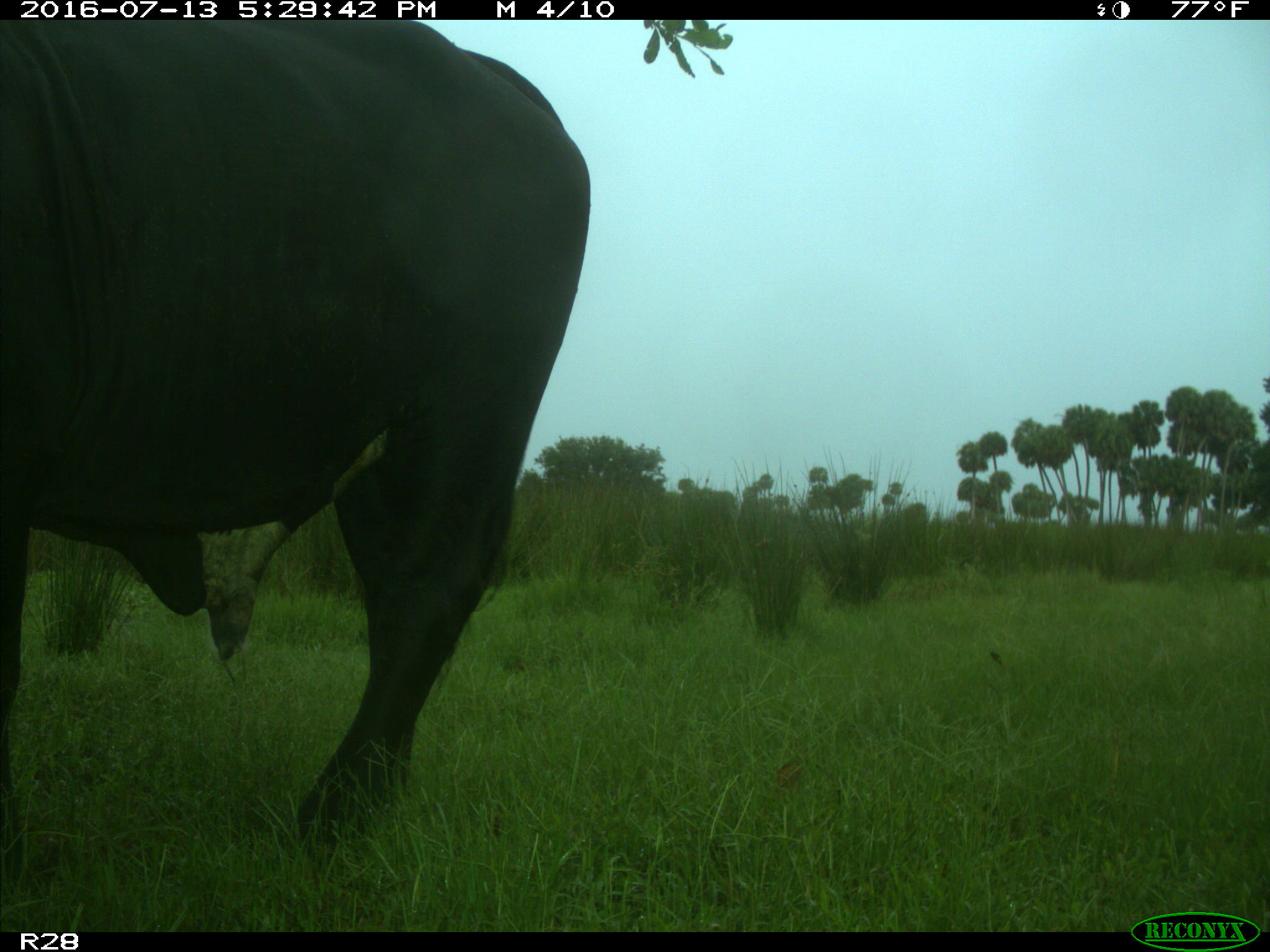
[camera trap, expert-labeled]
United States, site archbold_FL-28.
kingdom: Animalia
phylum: Chordata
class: Mammalia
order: Artiodactyla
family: Bovidae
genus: Bos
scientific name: Bos taurus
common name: domestic cow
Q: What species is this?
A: Bos taurus (domestic cow).